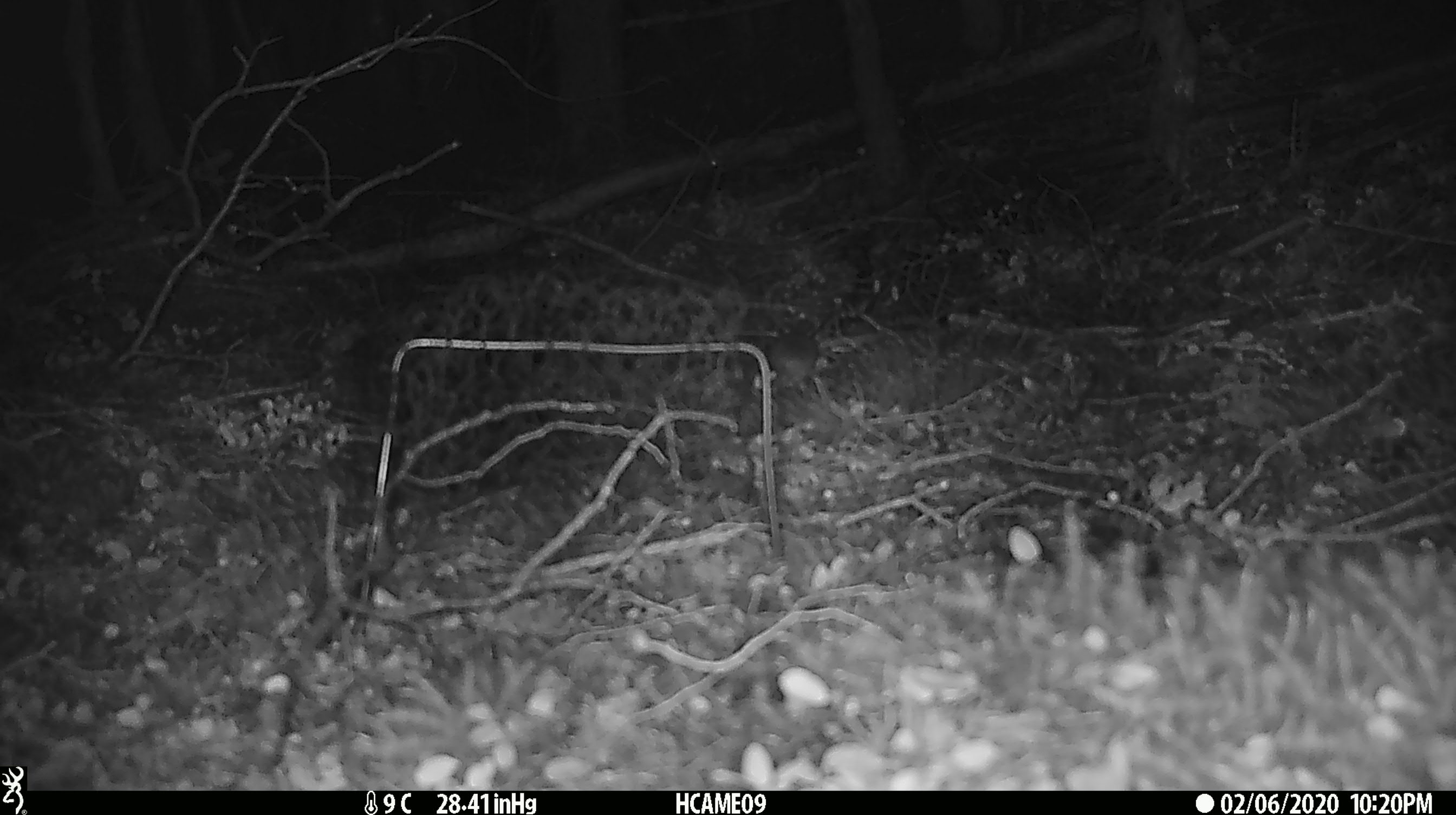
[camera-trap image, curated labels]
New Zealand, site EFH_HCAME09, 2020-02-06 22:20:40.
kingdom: Animalia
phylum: Chordata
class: Mammalia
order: Rodentia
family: Muridae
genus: Mus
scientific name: Mus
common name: mouse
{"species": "mouse (Mus)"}